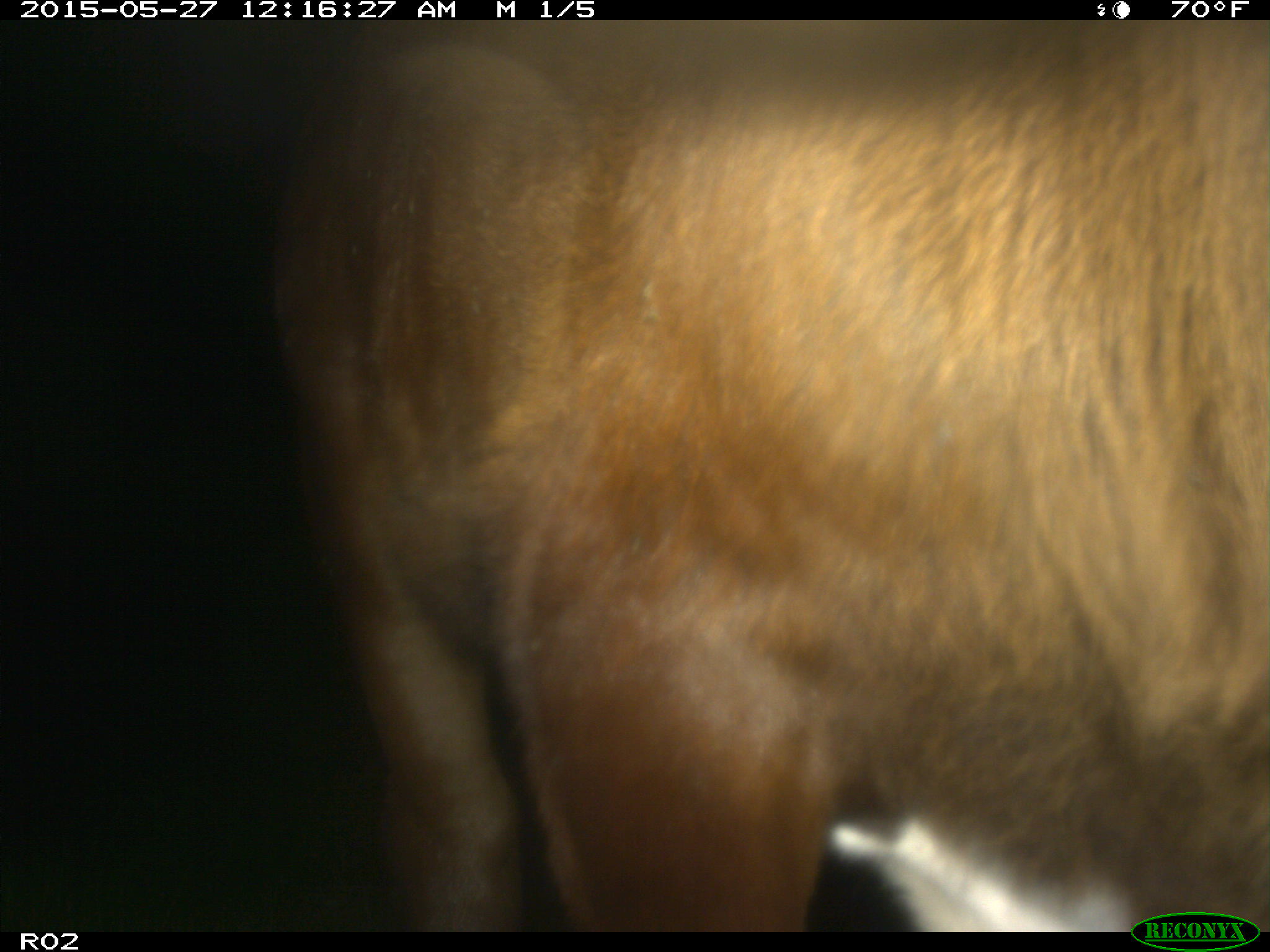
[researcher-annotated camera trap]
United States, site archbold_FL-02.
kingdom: Animalia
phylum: Chordata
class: Mammalia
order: Artiodactyla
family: Bovidae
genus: Bos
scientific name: Bos taurus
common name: domestic cow